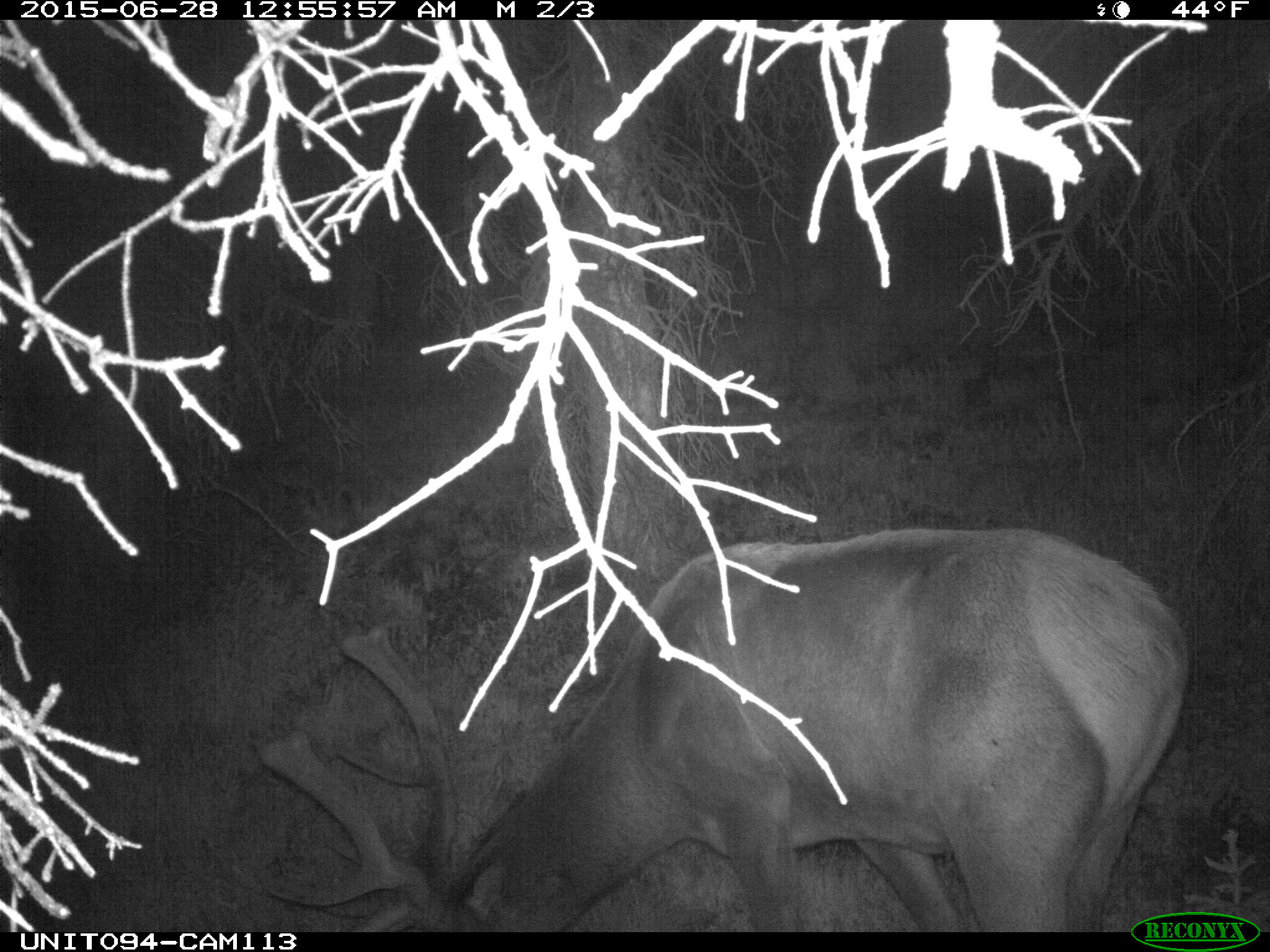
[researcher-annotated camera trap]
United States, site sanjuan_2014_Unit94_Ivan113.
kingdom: Animalia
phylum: Chordata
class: Mammalia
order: Artiodactyla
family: Cervidae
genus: Cervus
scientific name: Cervus elaphus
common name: red deer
Cervus elaphus (red deer).